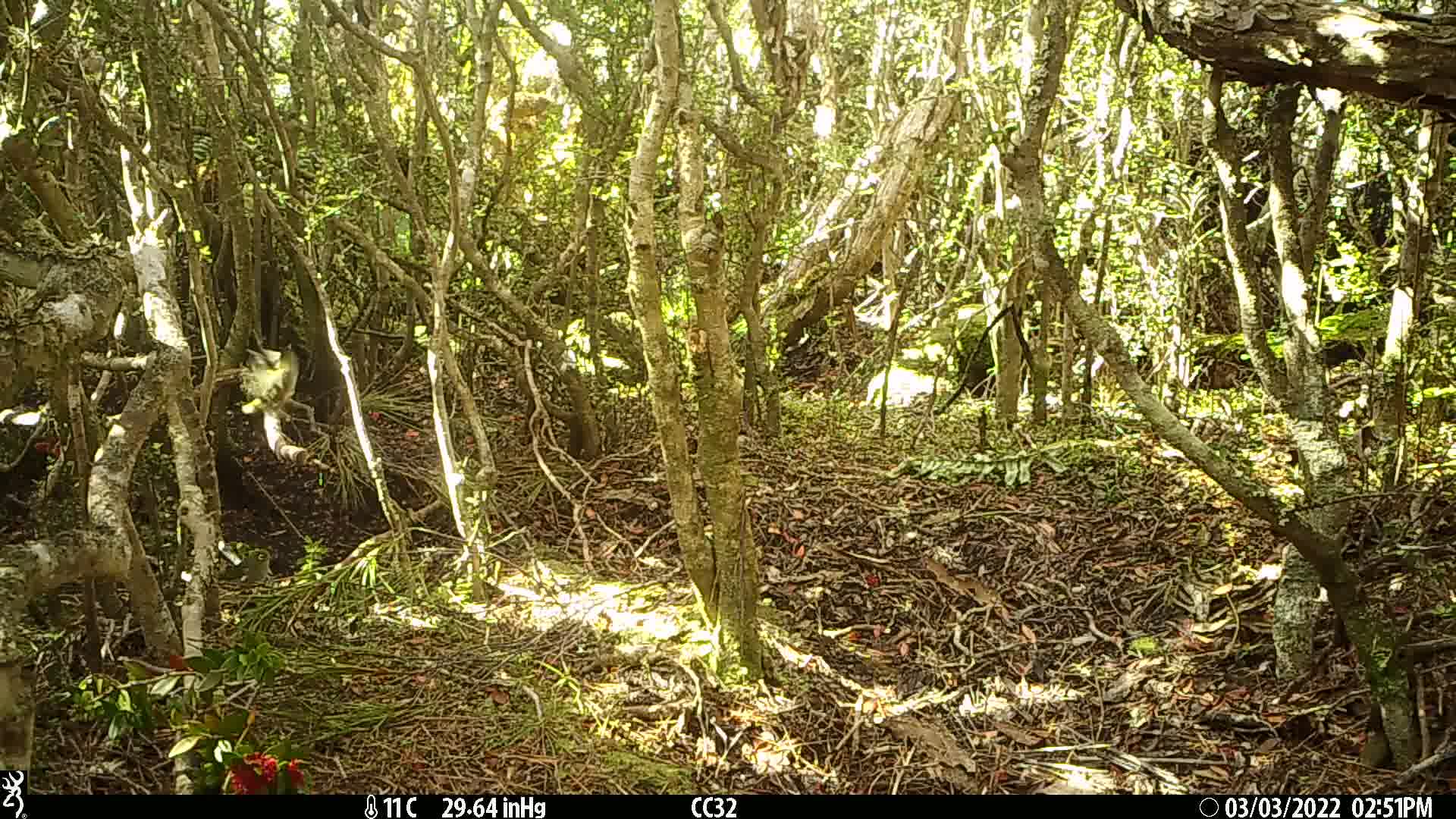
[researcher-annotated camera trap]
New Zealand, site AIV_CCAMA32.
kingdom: Animalia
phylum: Chordata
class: Aves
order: Passeriformes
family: Zosteropidae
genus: Zosterops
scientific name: Zosterops lateralis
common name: silvereye